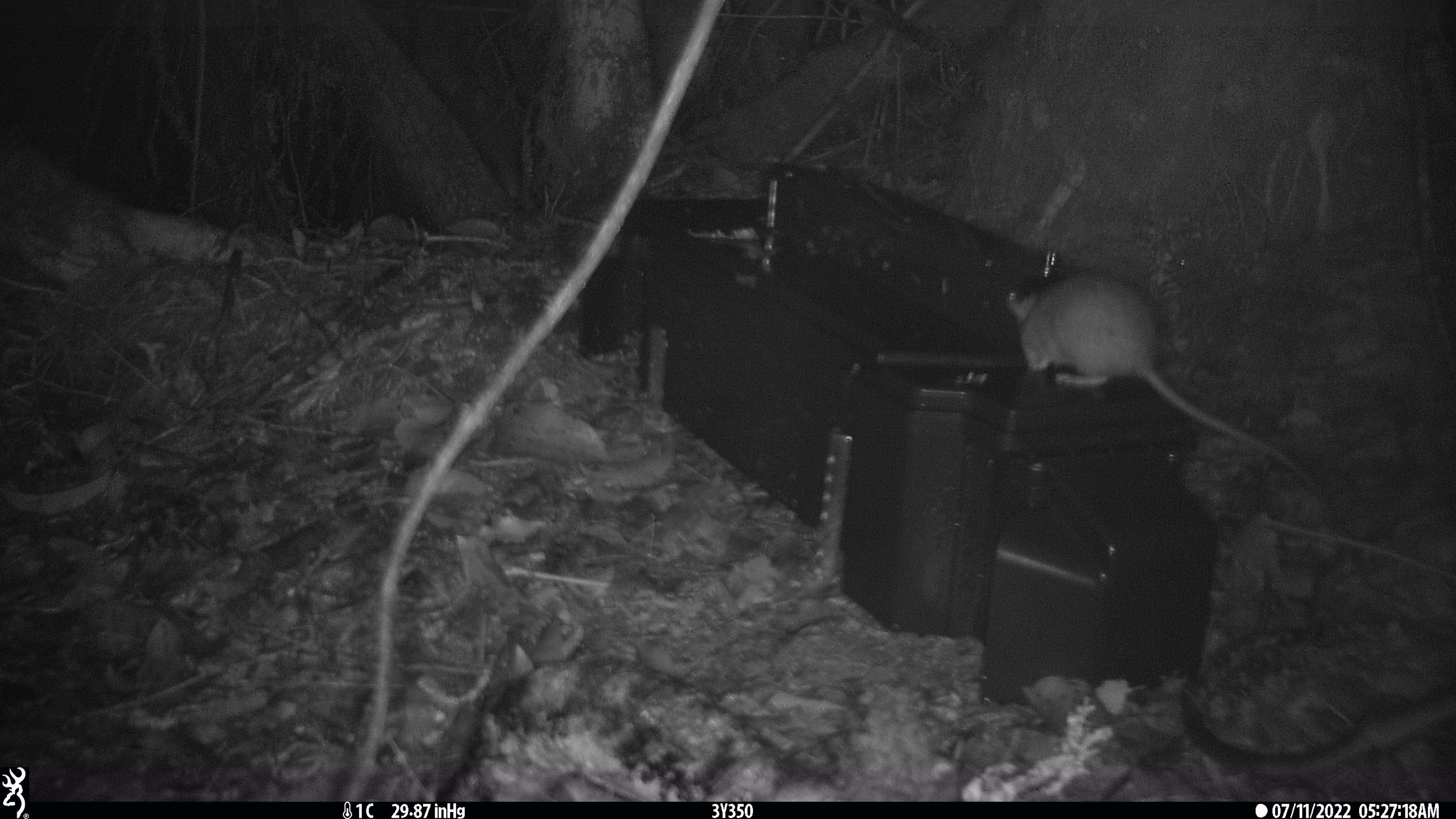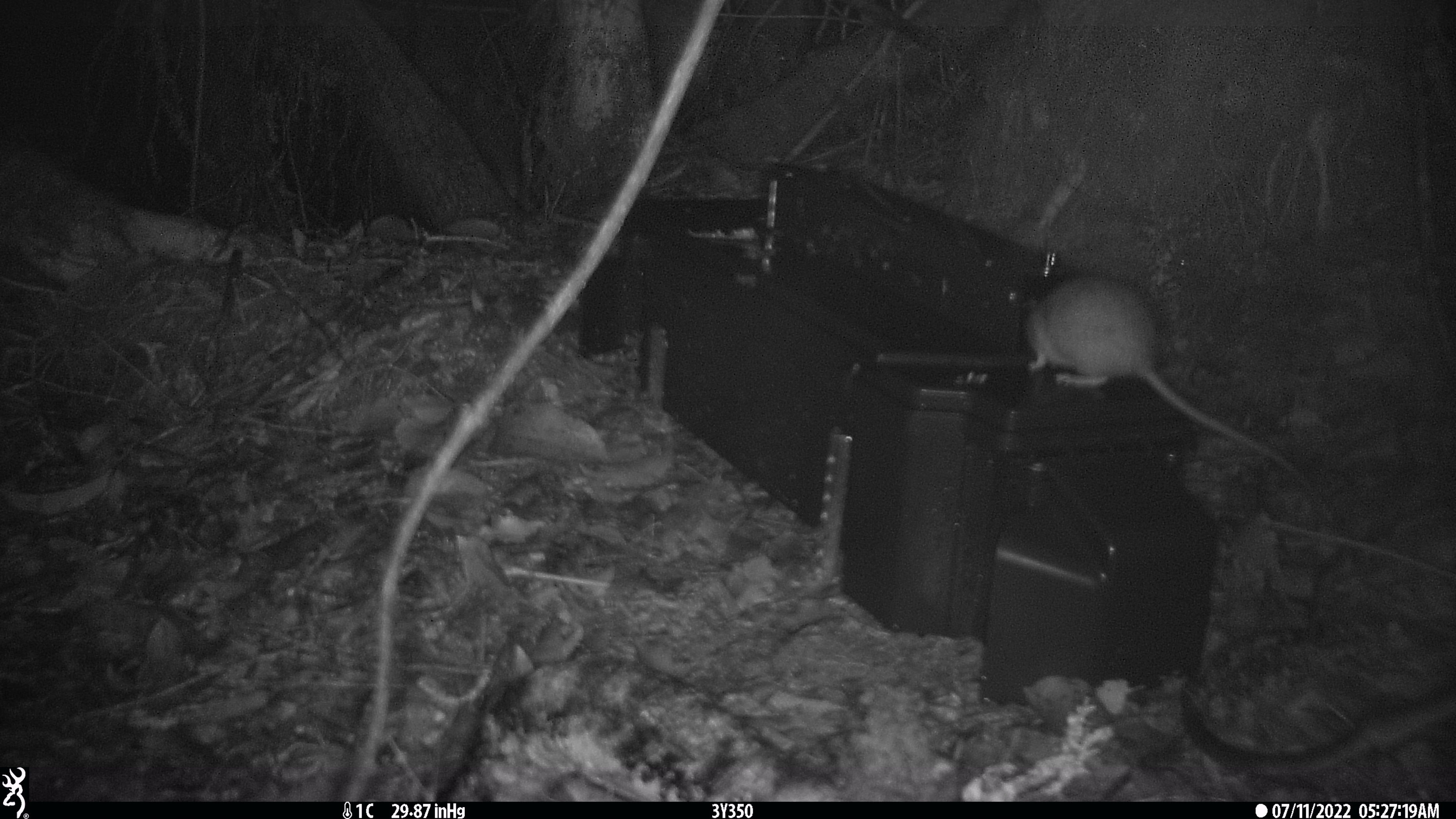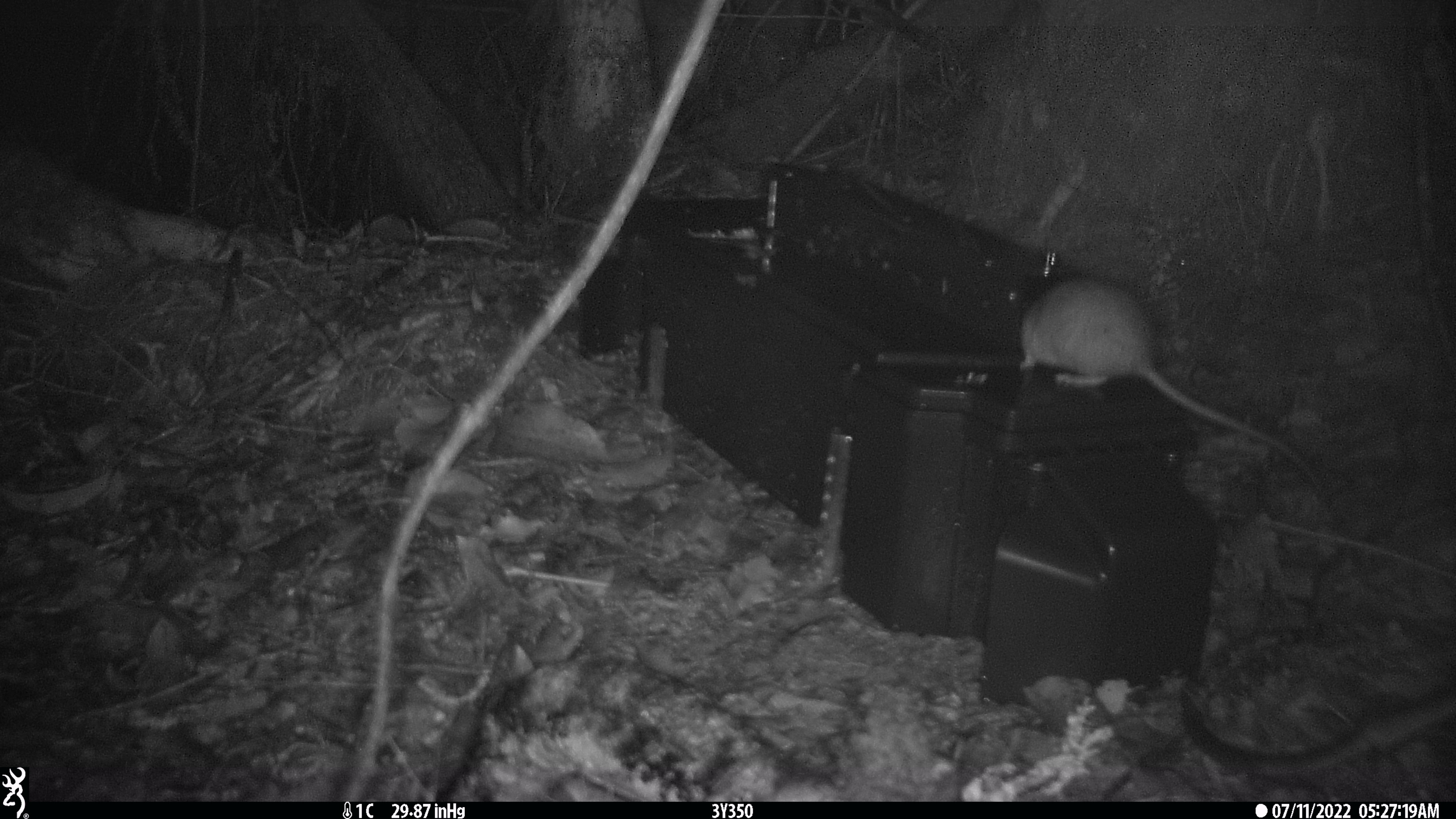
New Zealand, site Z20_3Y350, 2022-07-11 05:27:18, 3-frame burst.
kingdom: Animalia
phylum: Chordata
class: Mammalia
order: Rodentia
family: Muridae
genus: Rattus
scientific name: Rattus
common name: rat